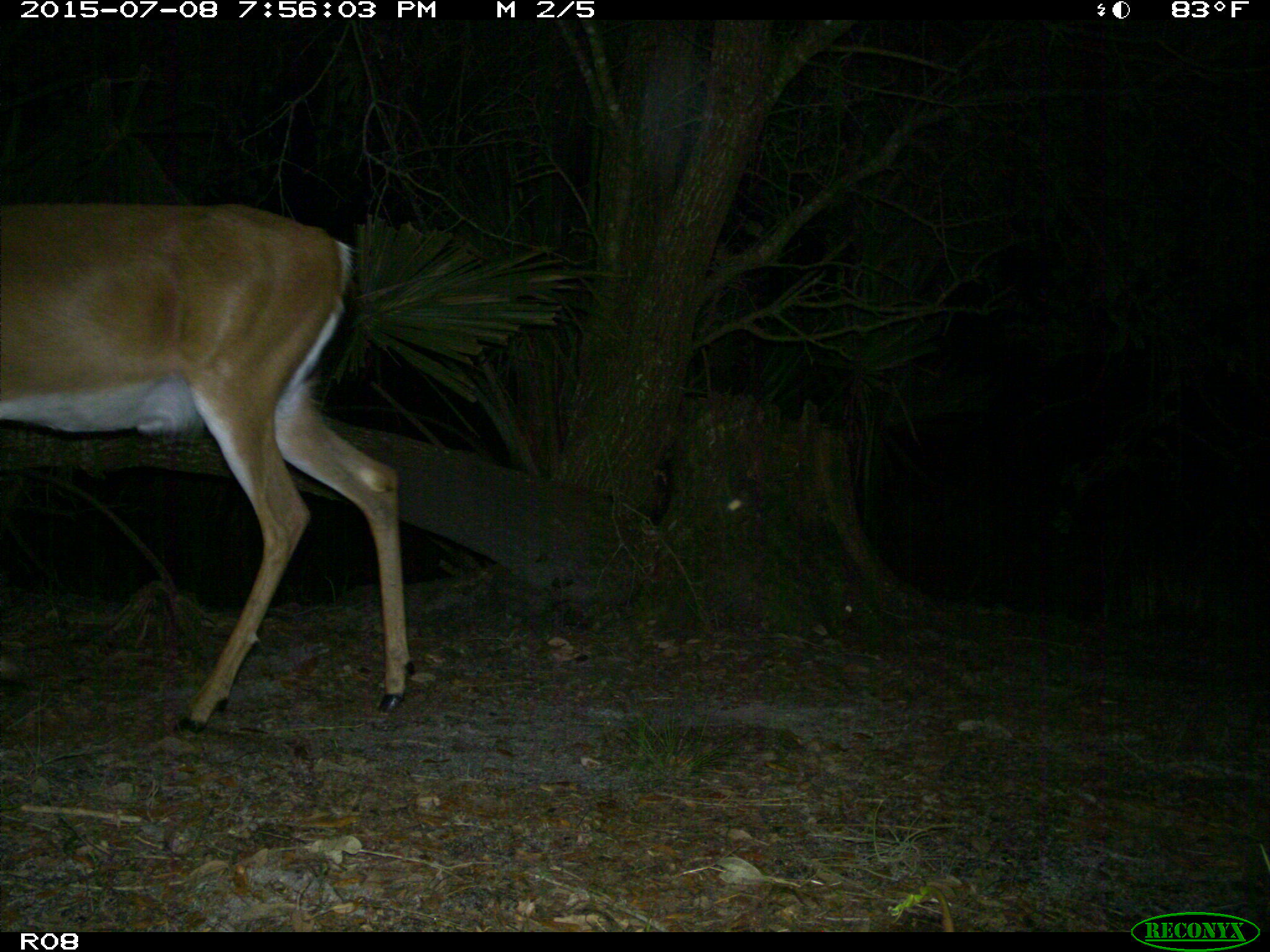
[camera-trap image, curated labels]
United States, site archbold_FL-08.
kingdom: Animalia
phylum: Chordata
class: Mammalia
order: Artiodactyla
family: Cervidae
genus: Odocoileus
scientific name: Odocoileus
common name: deer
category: unidentified deer